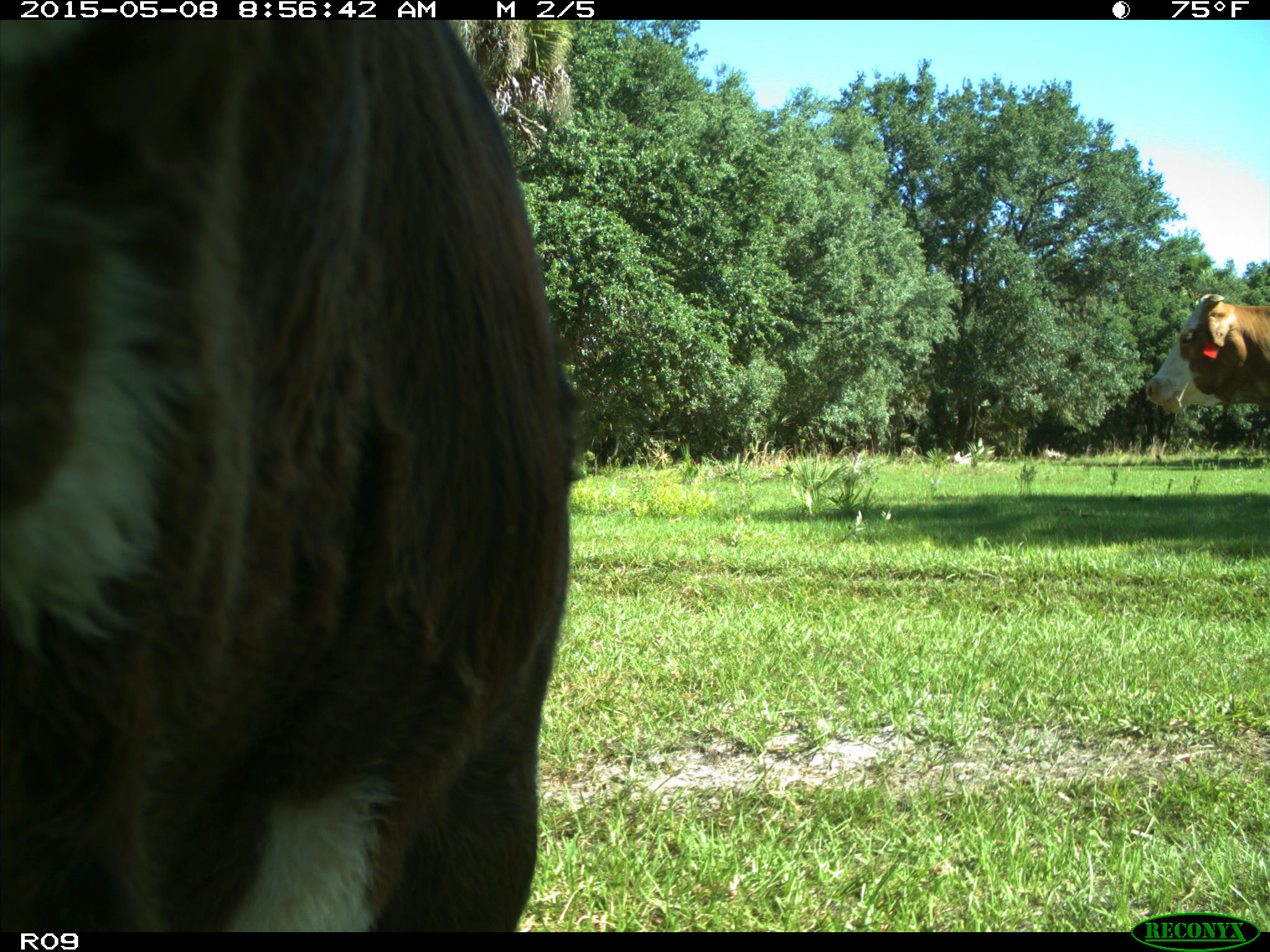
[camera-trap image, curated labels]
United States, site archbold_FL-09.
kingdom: Animalia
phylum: Chordata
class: Mammalia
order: Artiodactyla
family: Bovidae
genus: Bos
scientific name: Bos taurus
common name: domestic cow